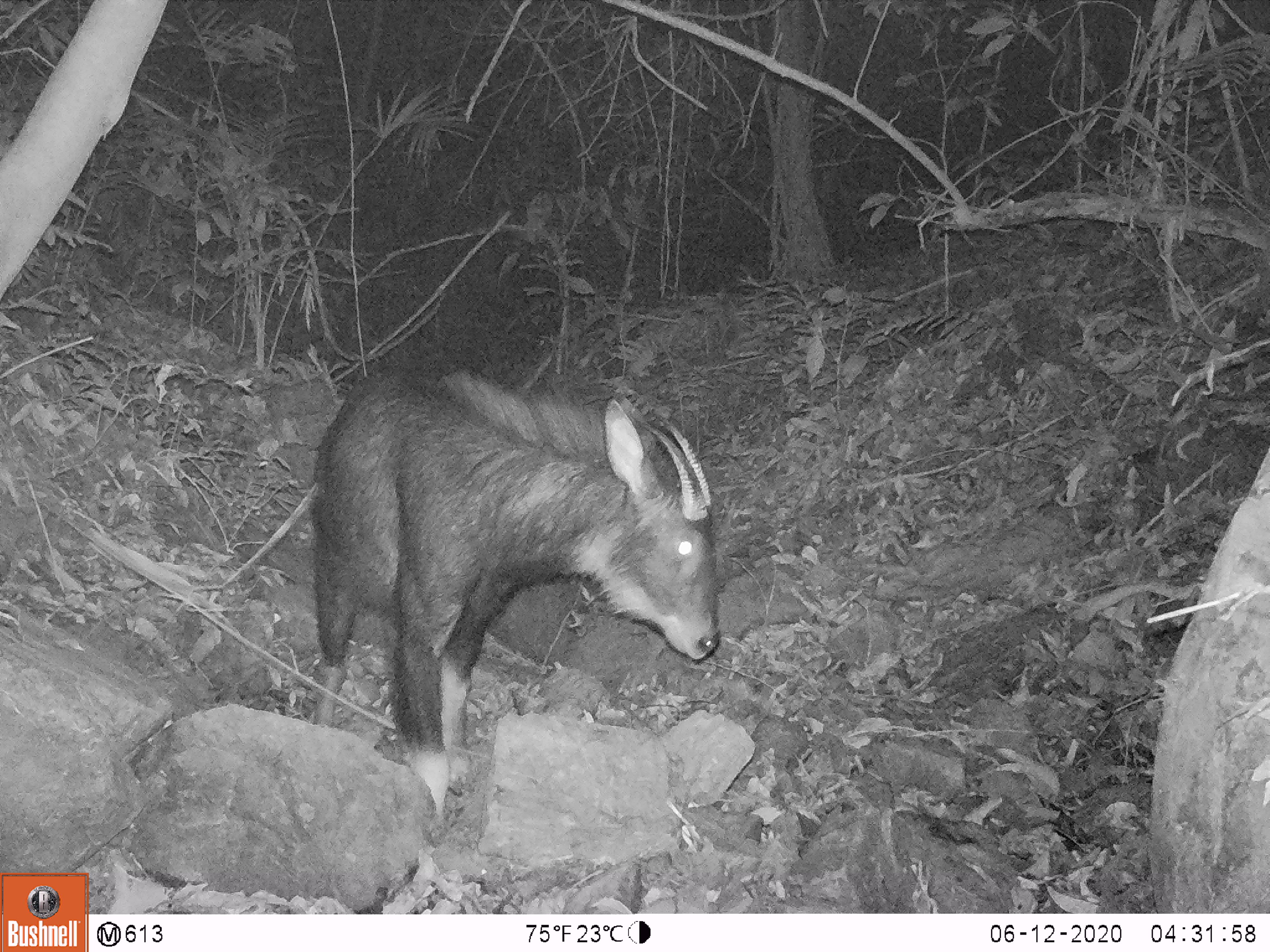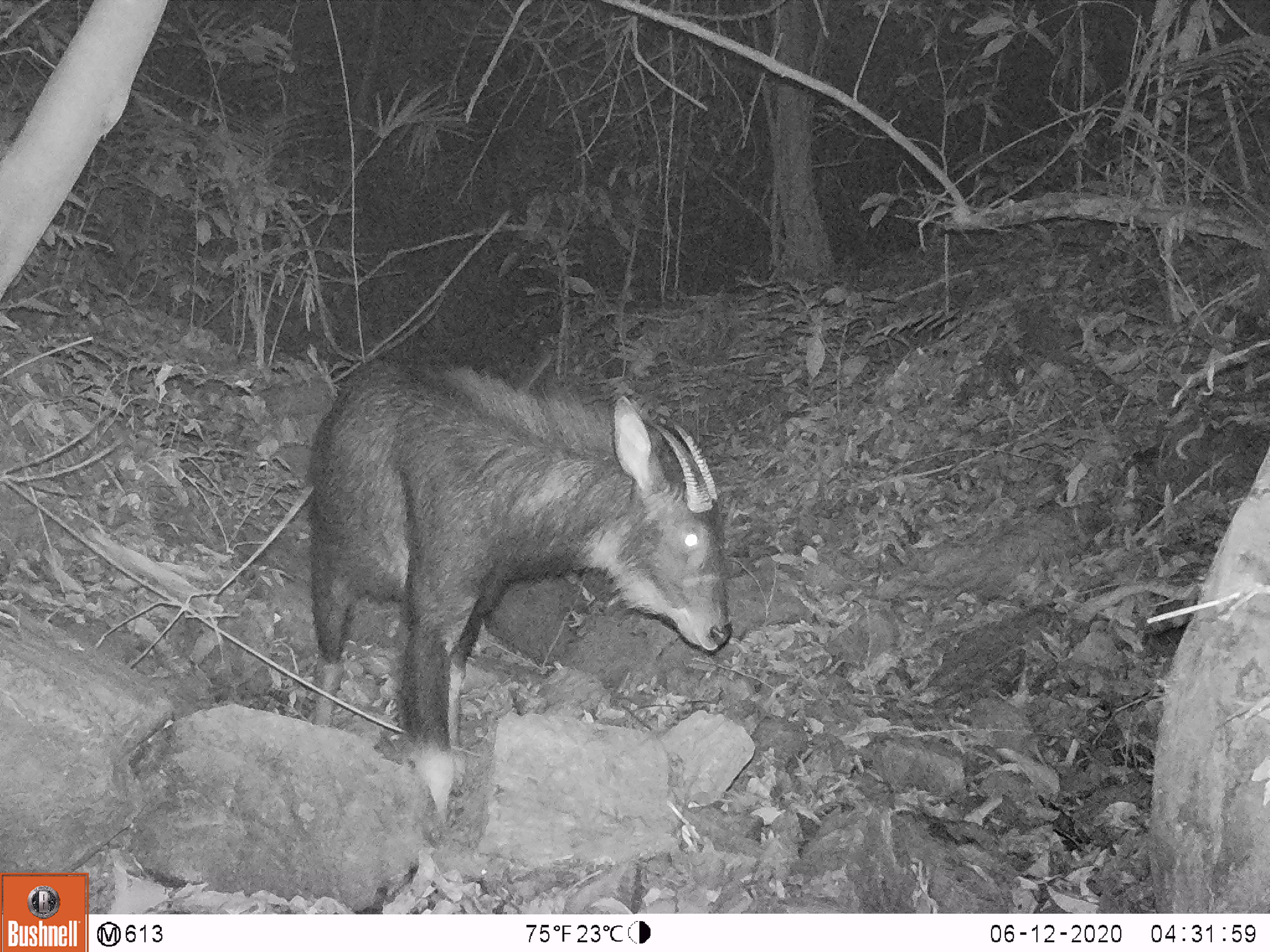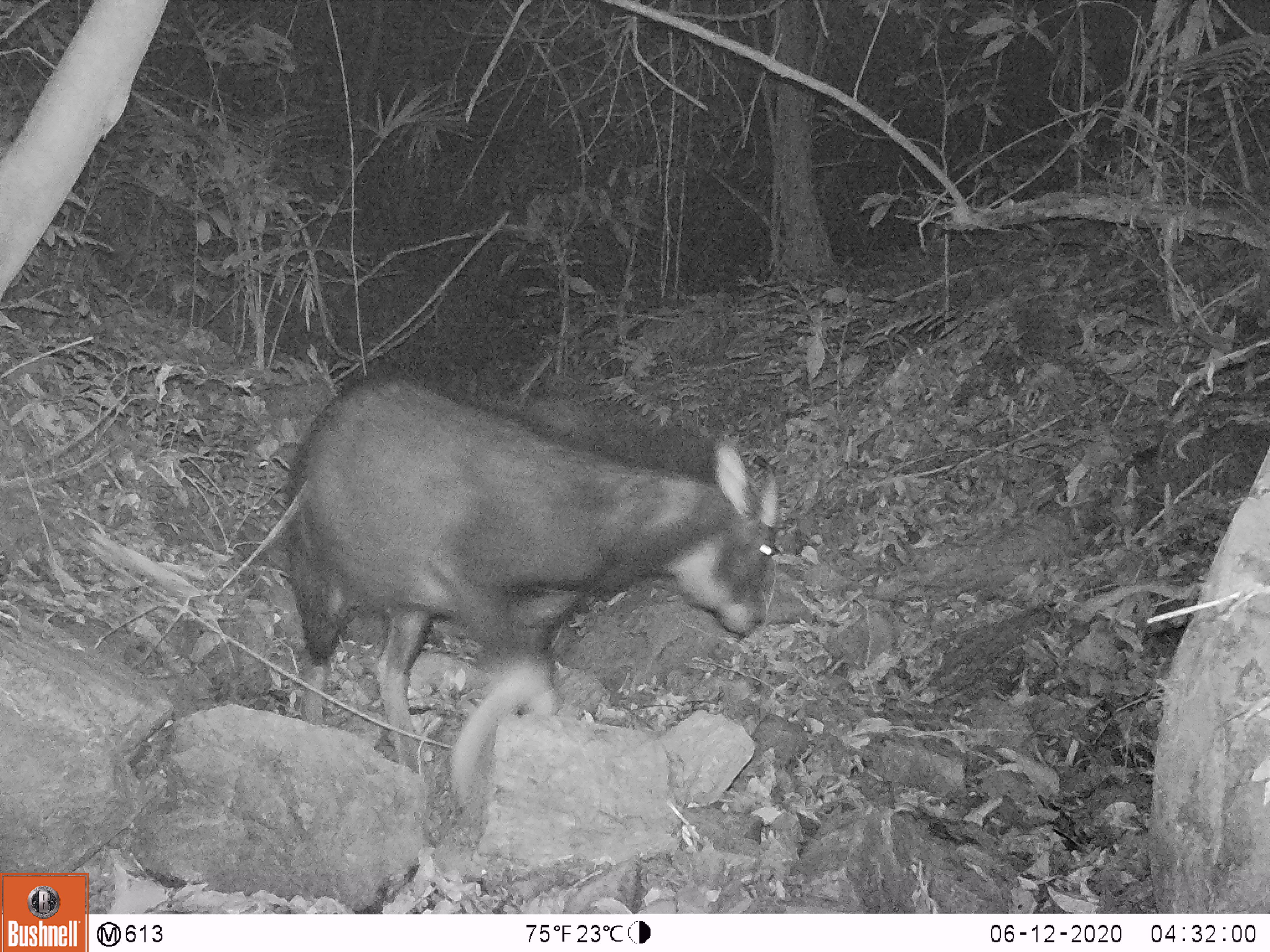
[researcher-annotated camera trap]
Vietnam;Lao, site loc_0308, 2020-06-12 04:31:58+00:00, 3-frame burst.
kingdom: Animalia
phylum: Chordata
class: Mammalia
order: Artiodactyla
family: Bovidae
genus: Capricornis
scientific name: Capricornis sumatraensis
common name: chinese serow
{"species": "chinese serow (Capricornis sumatraensis)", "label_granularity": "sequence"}